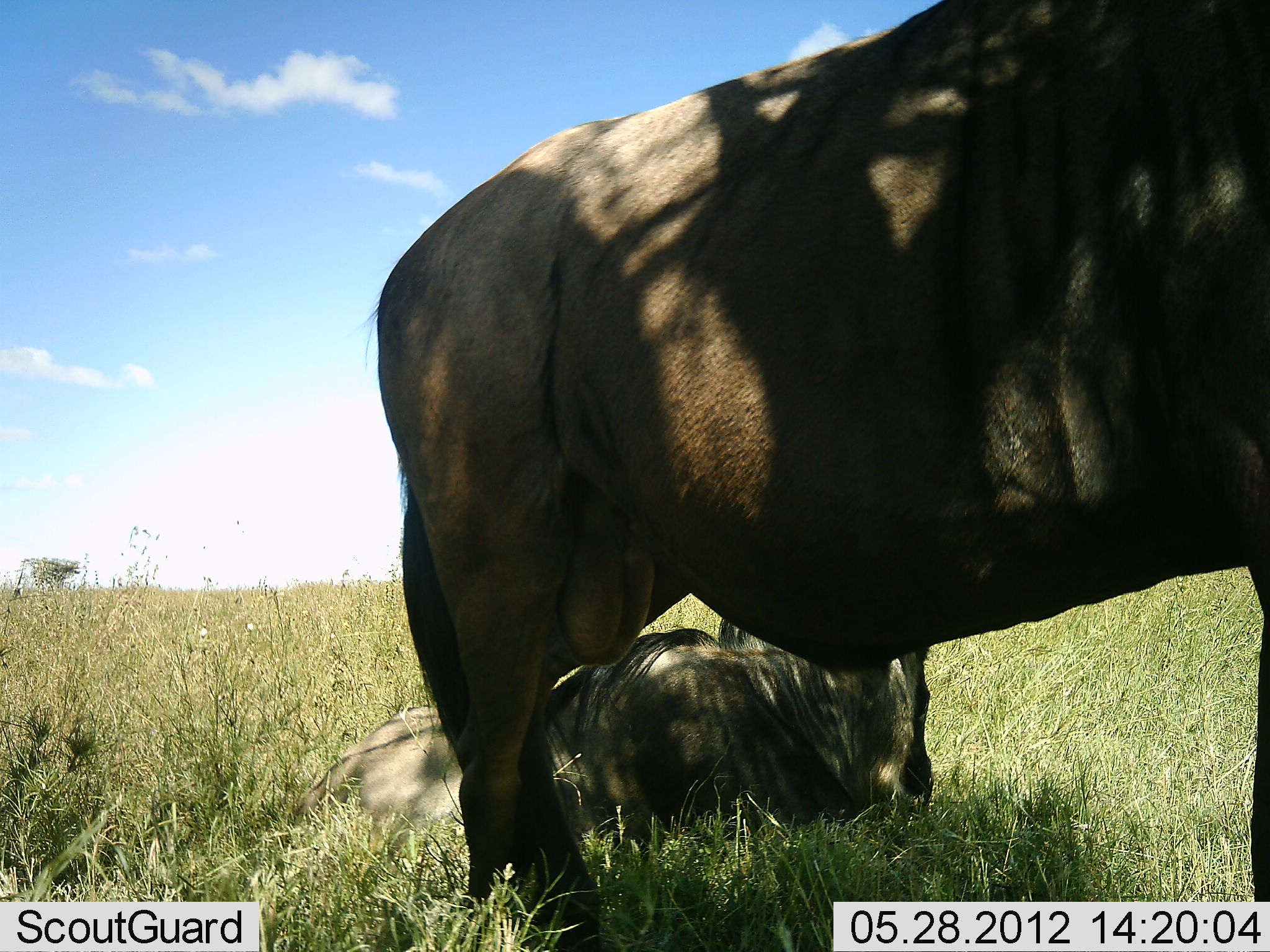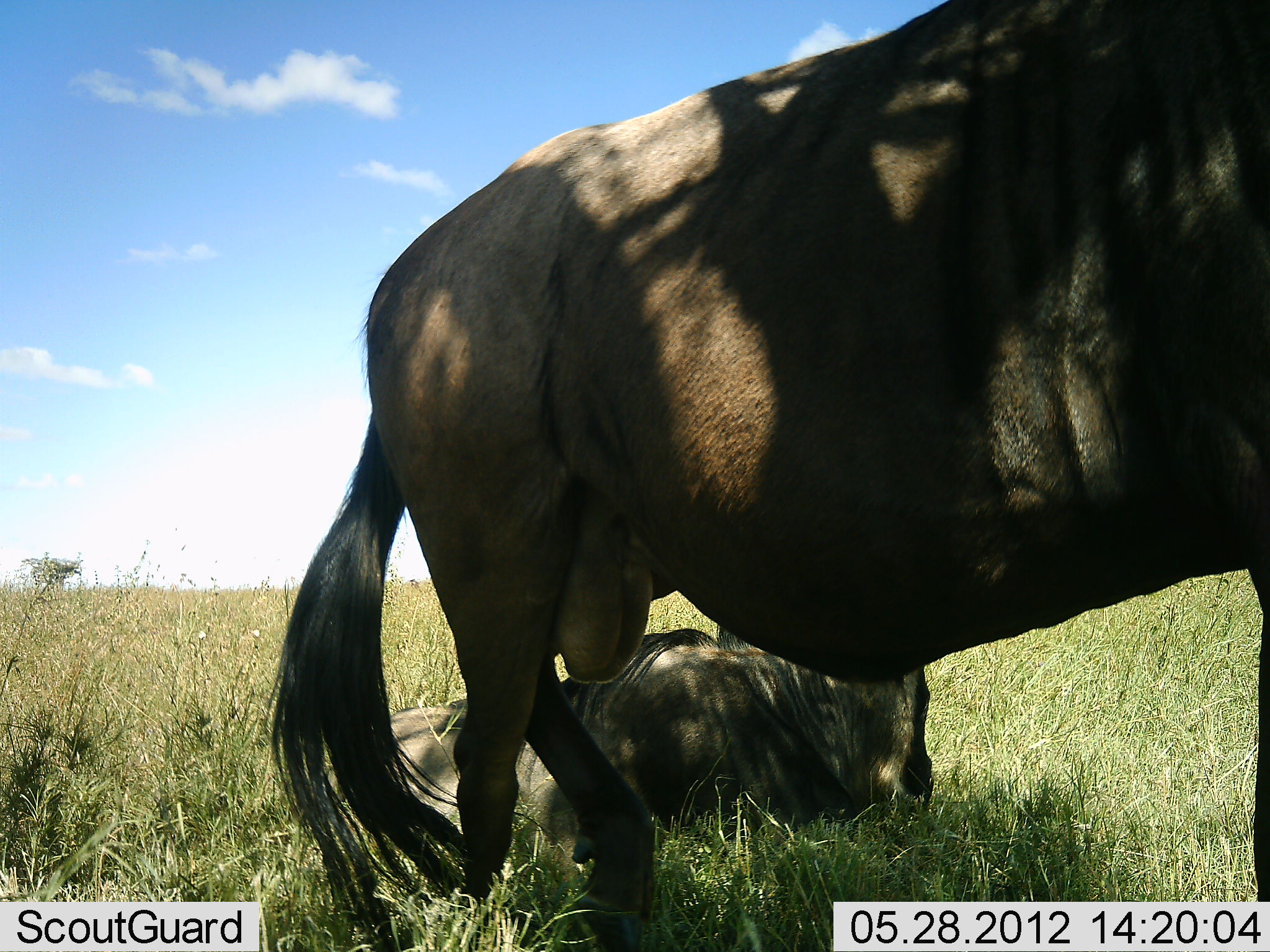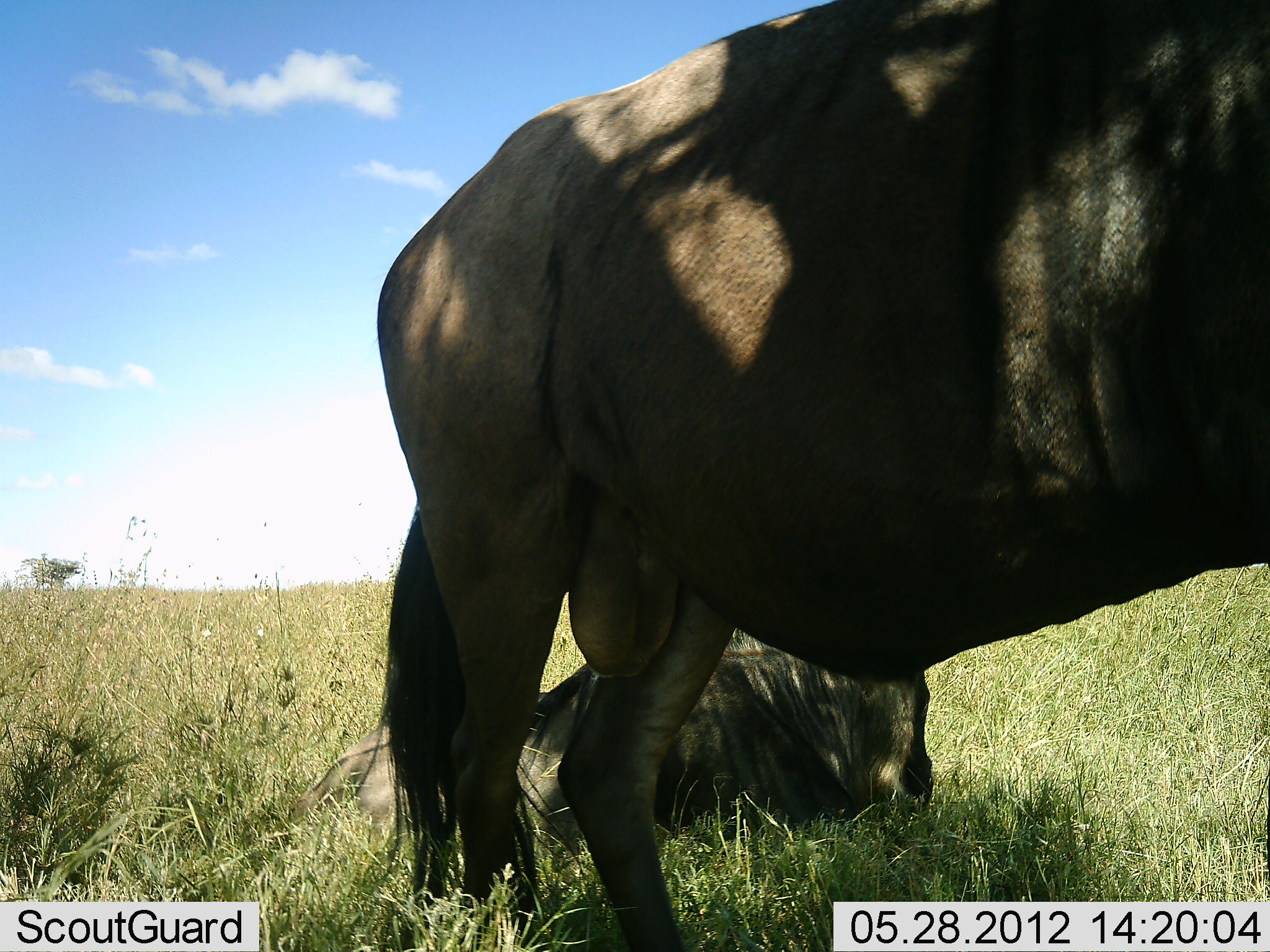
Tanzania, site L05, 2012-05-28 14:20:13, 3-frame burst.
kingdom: Animalia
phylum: Chordata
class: Mammalia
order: Artiodactyla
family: Bovidae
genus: Connochaetes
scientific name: Connochaetes taurinus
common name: blue wildebeest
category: wildebeest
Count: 2.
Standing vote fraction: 90%.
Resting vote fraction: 90%.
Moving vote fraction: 10%.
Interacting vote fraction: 0%.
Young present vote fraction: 10%.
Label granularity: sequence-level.